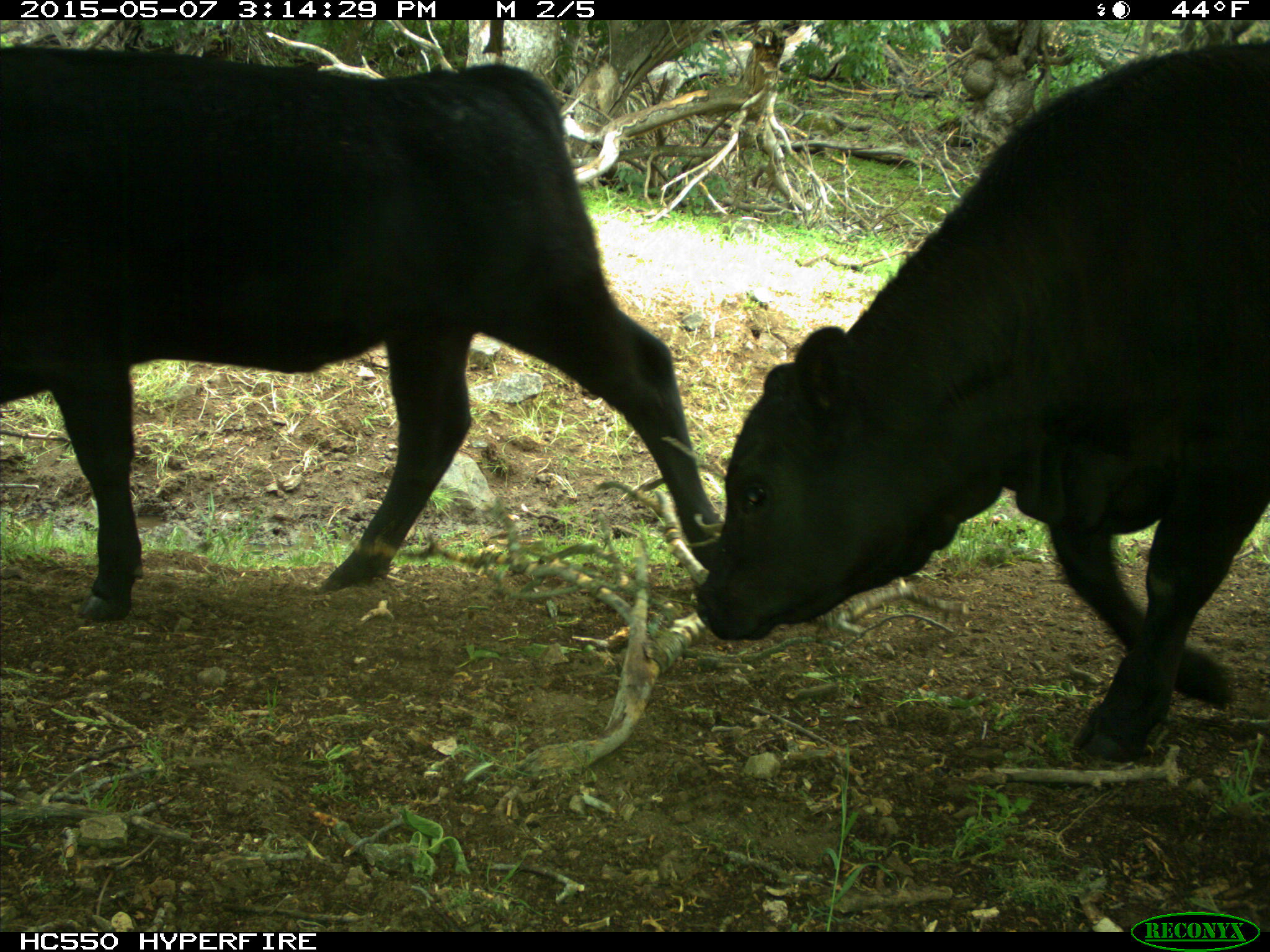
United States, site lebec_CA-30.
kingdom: Animalia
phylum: Chordata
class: Mammalia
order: Artiodactyla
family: Bovidae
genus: Bos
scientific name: Bos taurus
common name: domestic cow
Bos taurus (domestic cow).